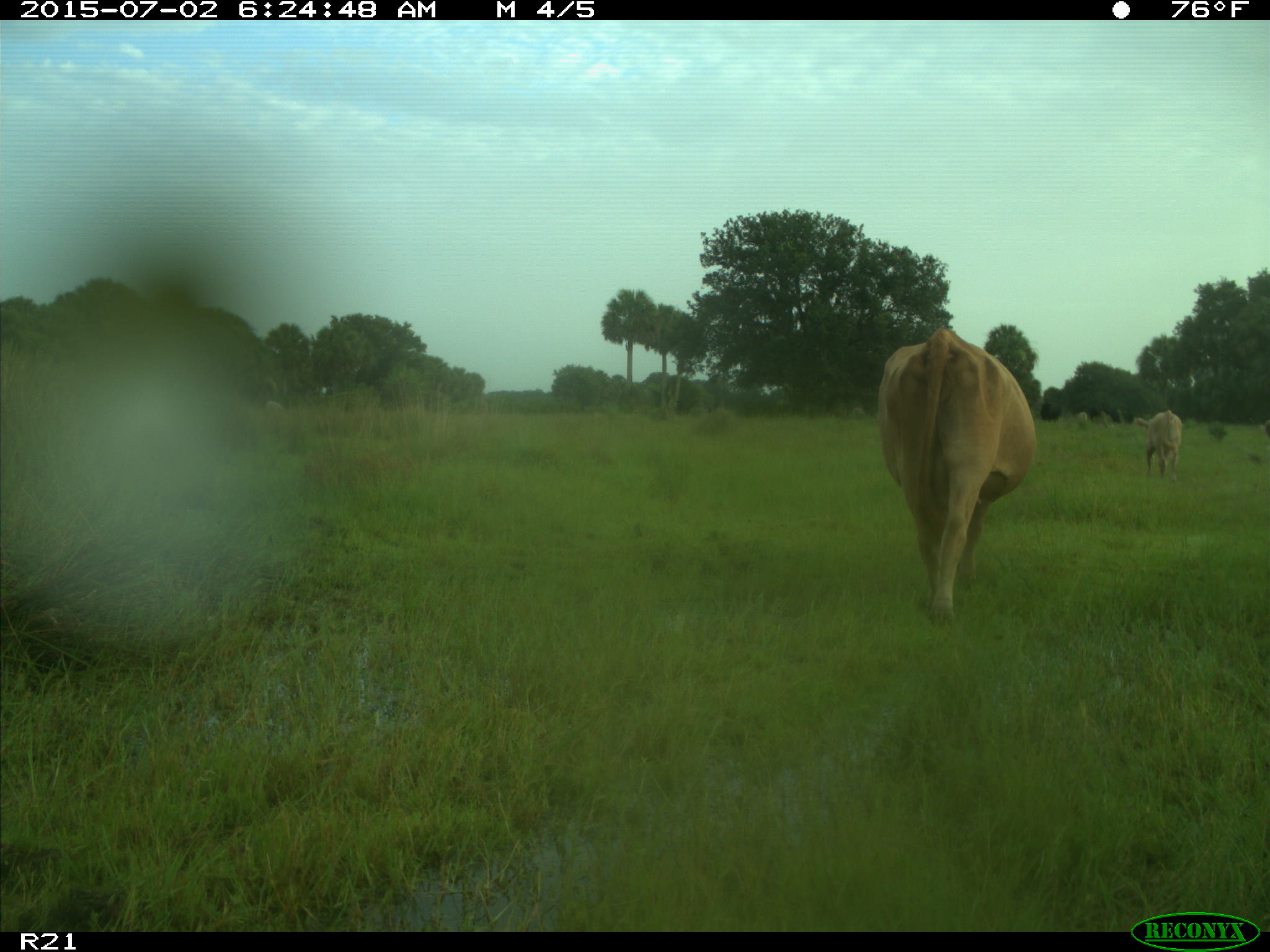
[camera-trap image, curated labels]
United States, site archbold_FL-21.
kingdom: Animalia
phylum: Chordata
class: Mammalia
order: Artiodactyla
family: Bovidae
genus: Bos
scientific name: Bos taurus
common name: domestic cow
Bos taurus (domestic cow).